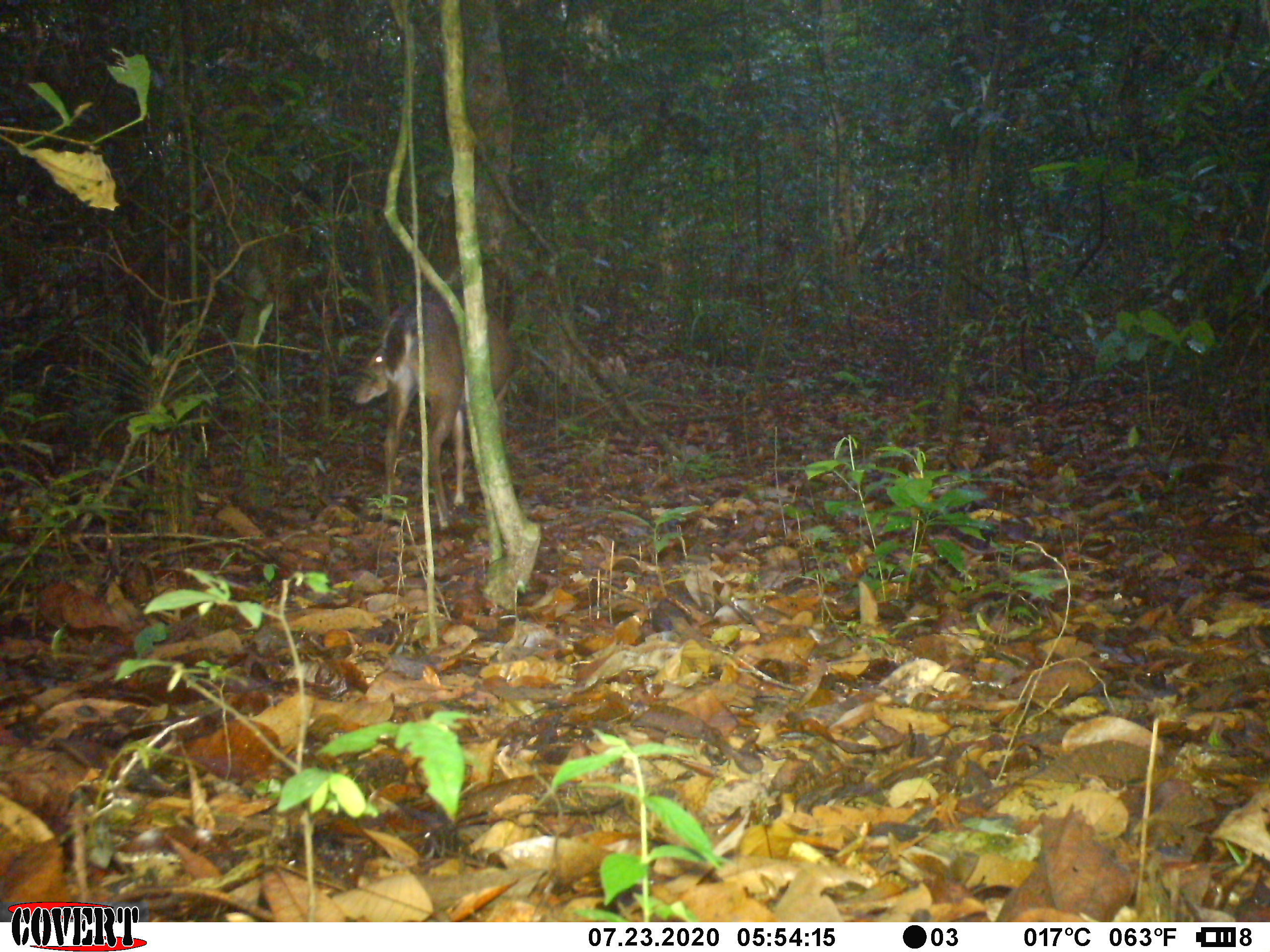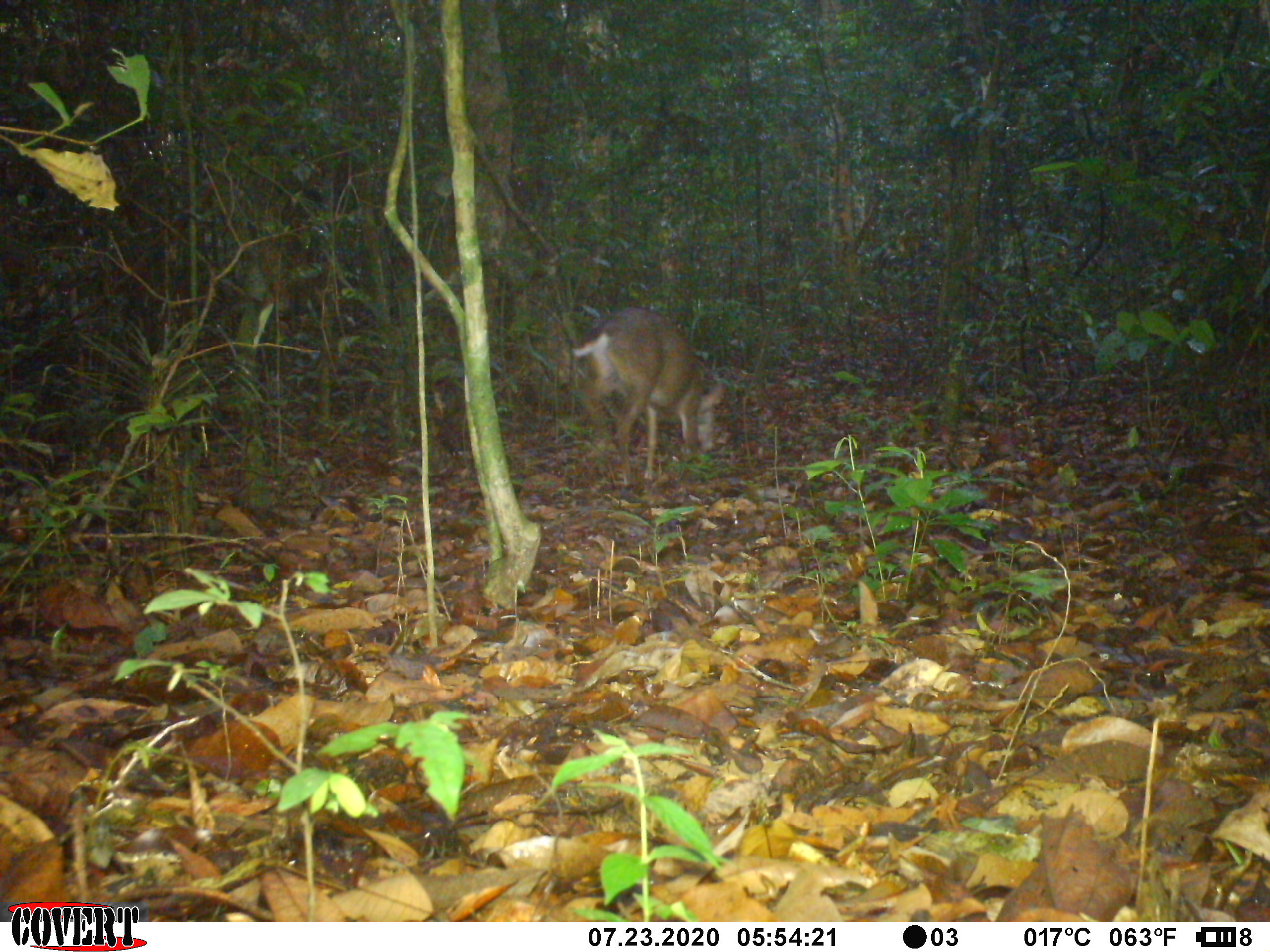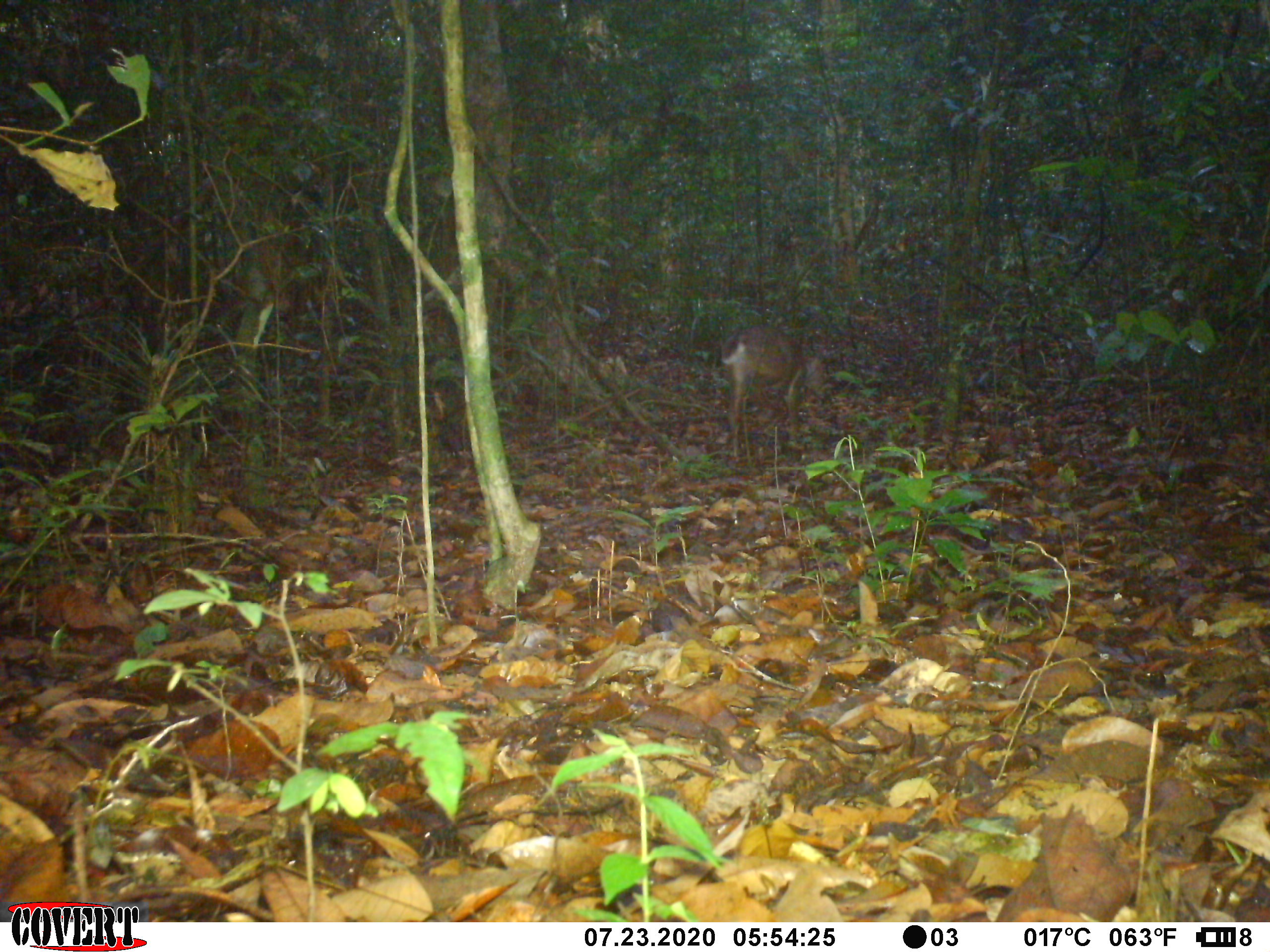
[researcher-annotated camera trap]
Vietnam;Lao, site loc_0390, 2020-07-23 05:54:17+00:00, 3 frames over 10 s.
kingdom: Animalia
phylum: Chordata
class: Mammalia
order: Artiodactyla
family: Cervidae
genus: Muntiacus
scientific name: Muntiacus vuquangensis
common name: large-antlered muntjac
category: large antlered muntjac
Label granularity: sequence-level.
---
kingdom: Animalia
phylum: Chordata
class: Mammalia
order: Carnivora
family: Mustelidae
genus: Martes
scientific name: Martes flavigula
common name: yellow-throated marten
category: yellow throated marten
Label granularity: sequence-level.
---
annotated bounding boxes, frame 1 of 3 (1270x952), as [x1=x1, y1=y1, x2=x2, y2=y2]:
large antlered muntjac: [x1=348, y1=296, x2=517, y2=532]